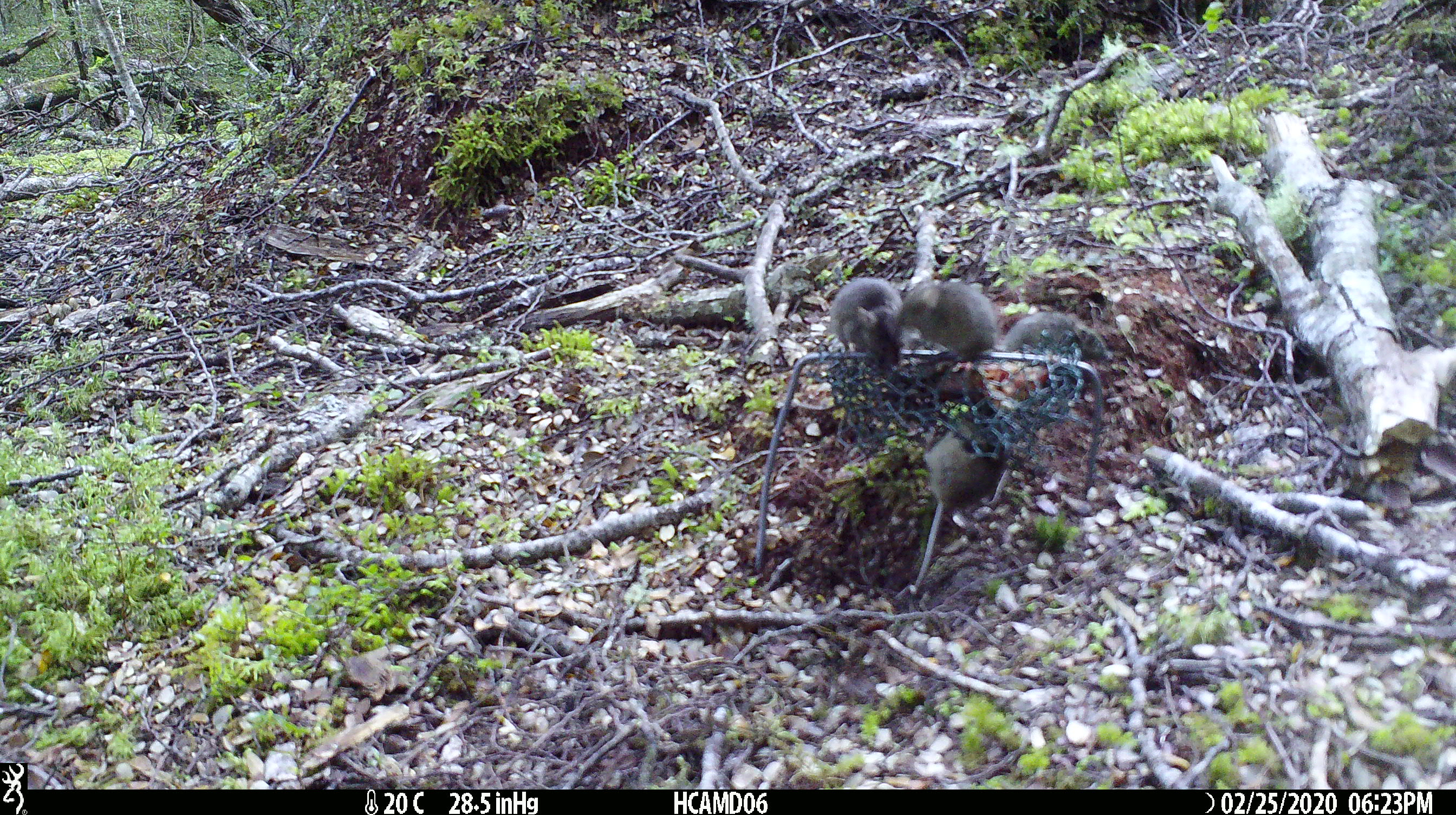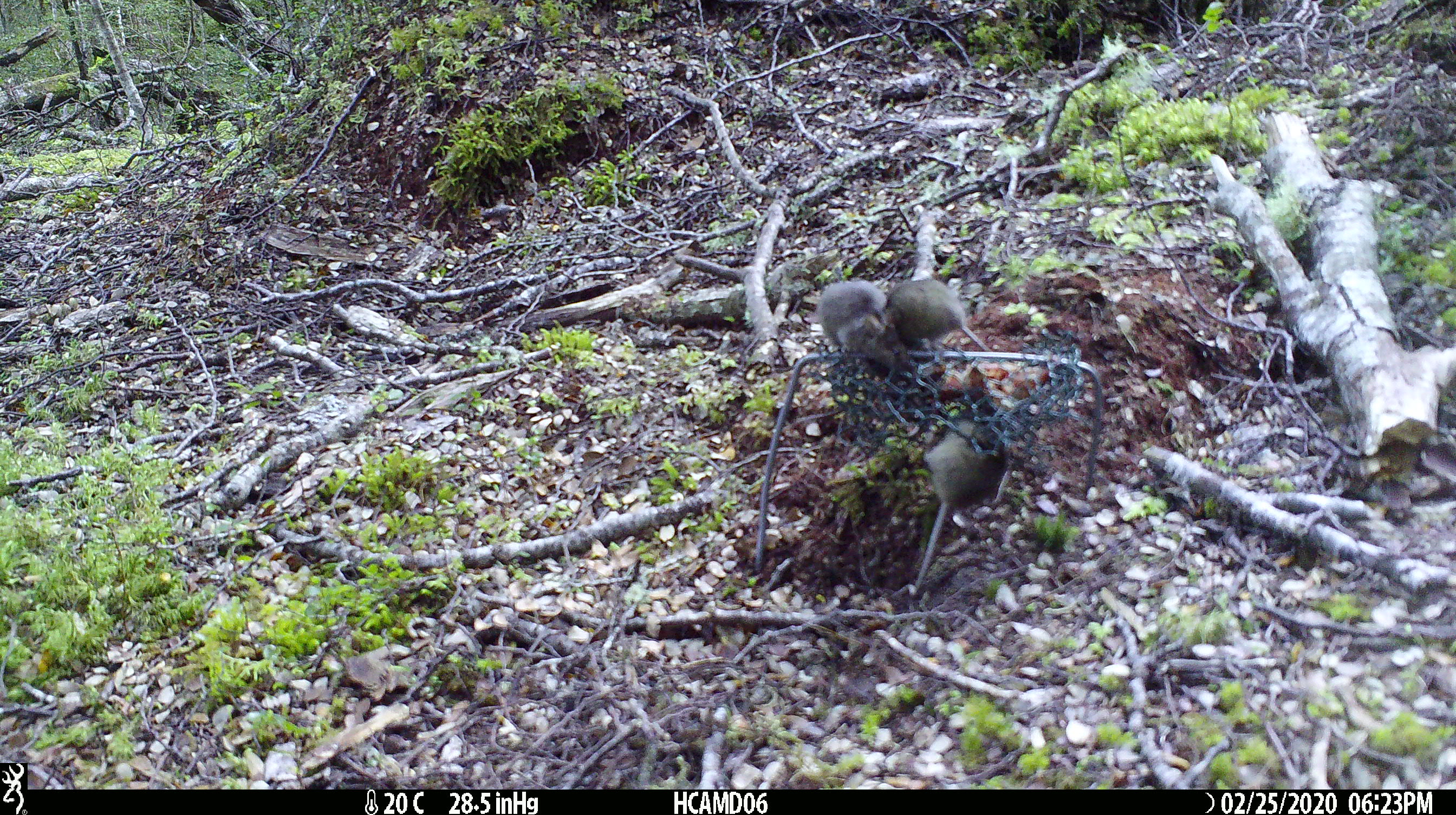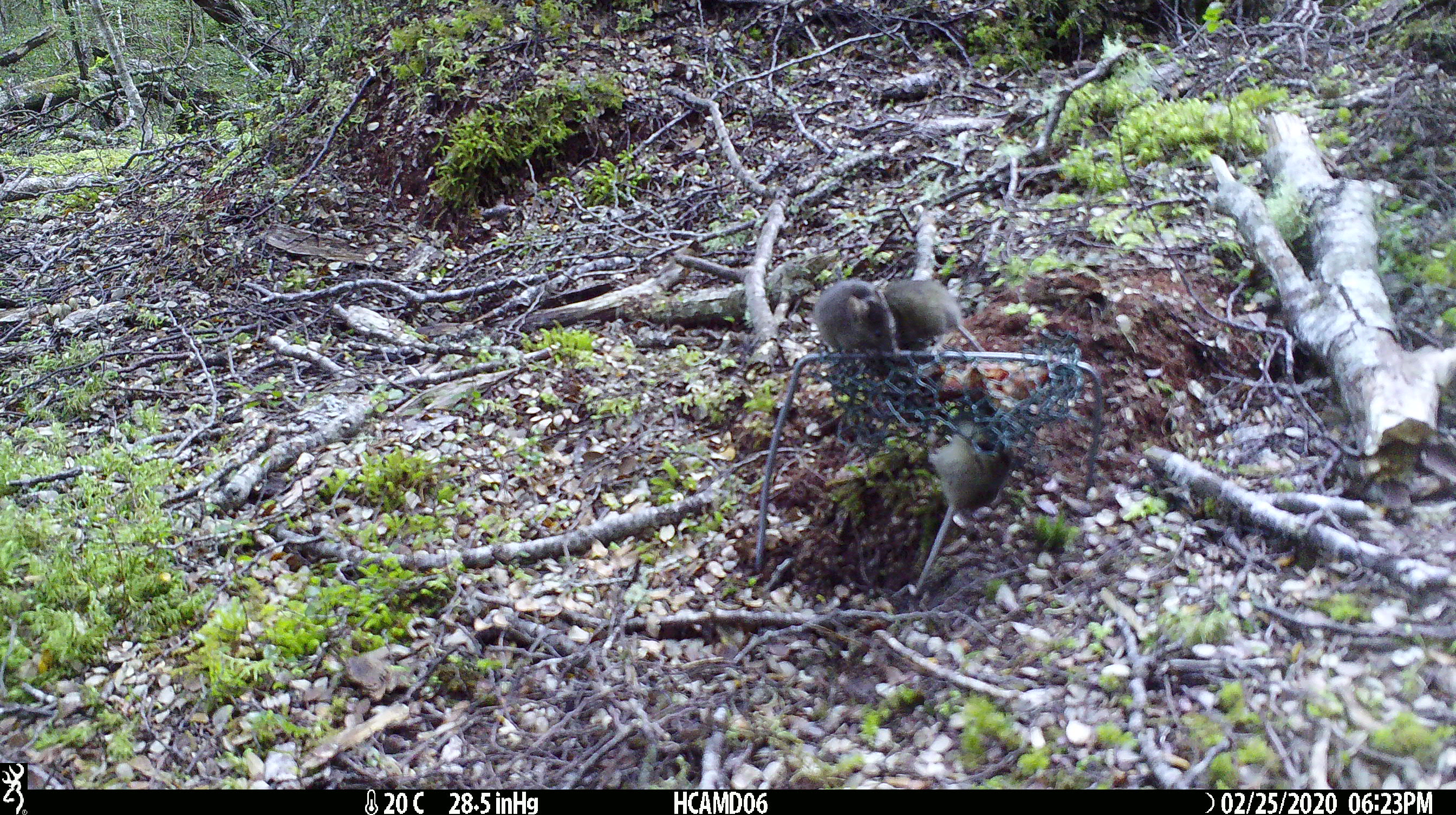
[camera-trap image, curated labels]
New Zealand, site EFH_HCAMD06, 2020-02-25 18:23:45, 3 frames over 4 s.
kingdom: Animalia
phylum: Chordata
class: Mammalia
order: Rodentia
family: Muridae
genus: Mus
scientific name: Mus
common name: mouse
Mouse (Mus).